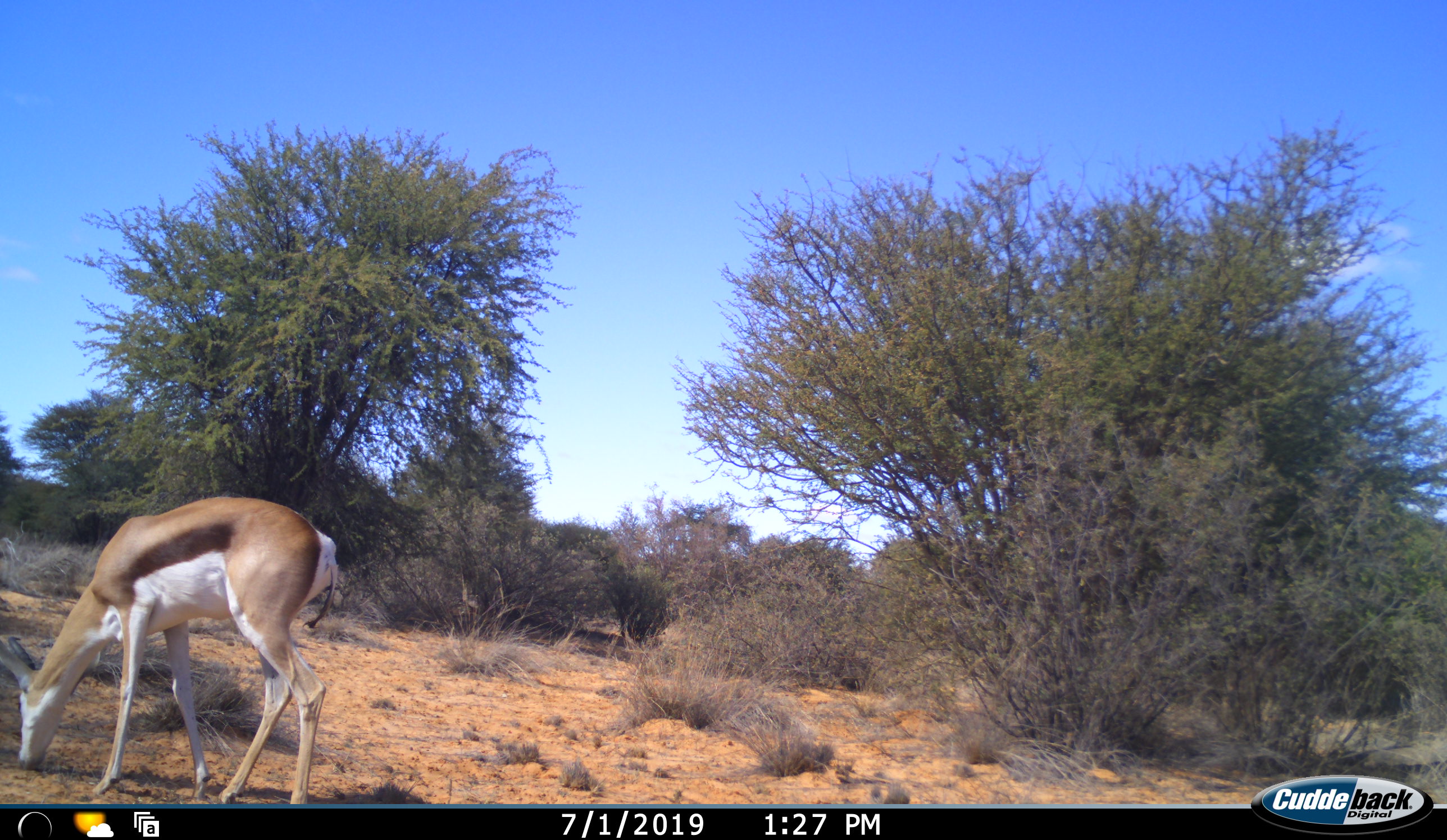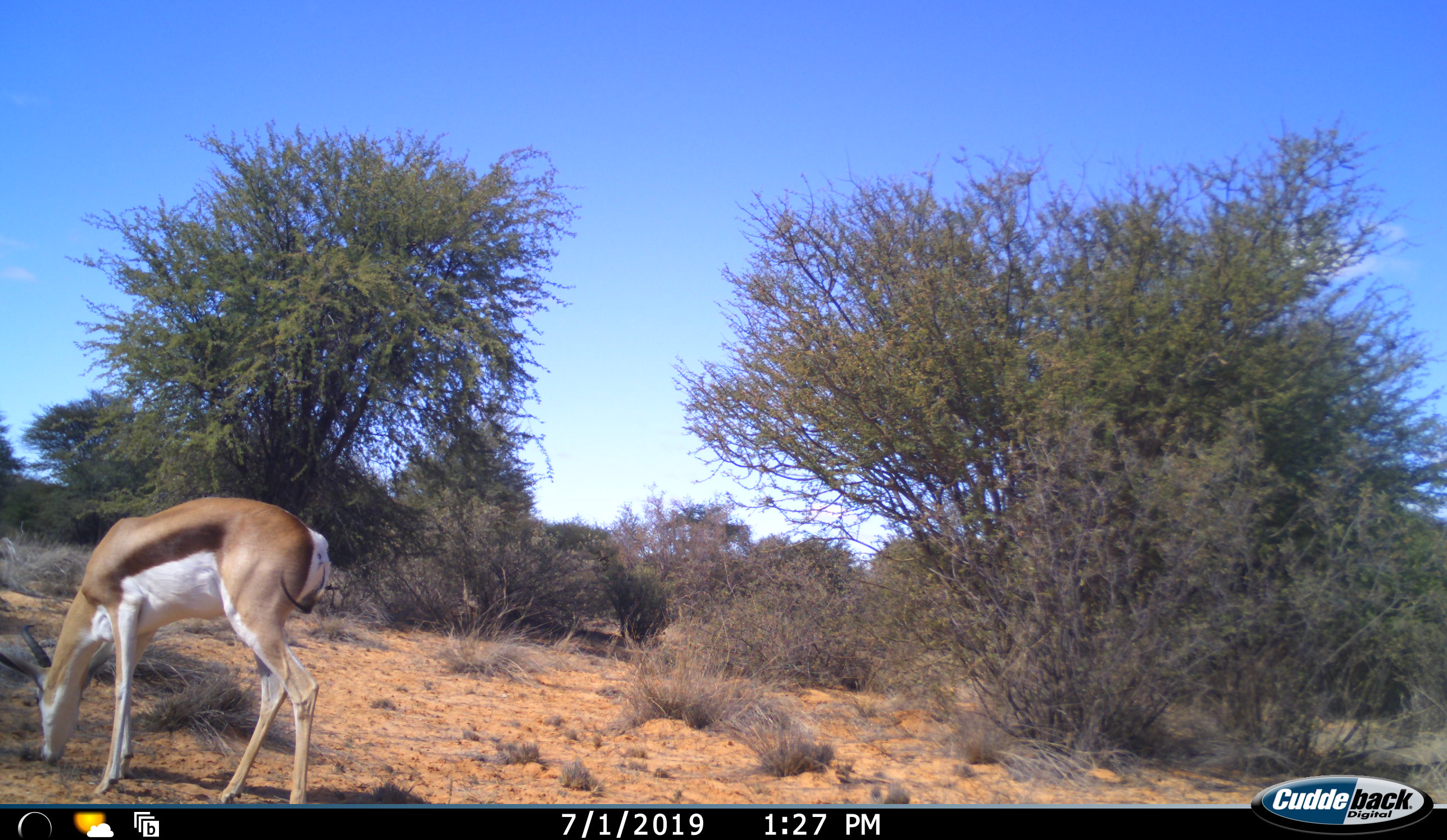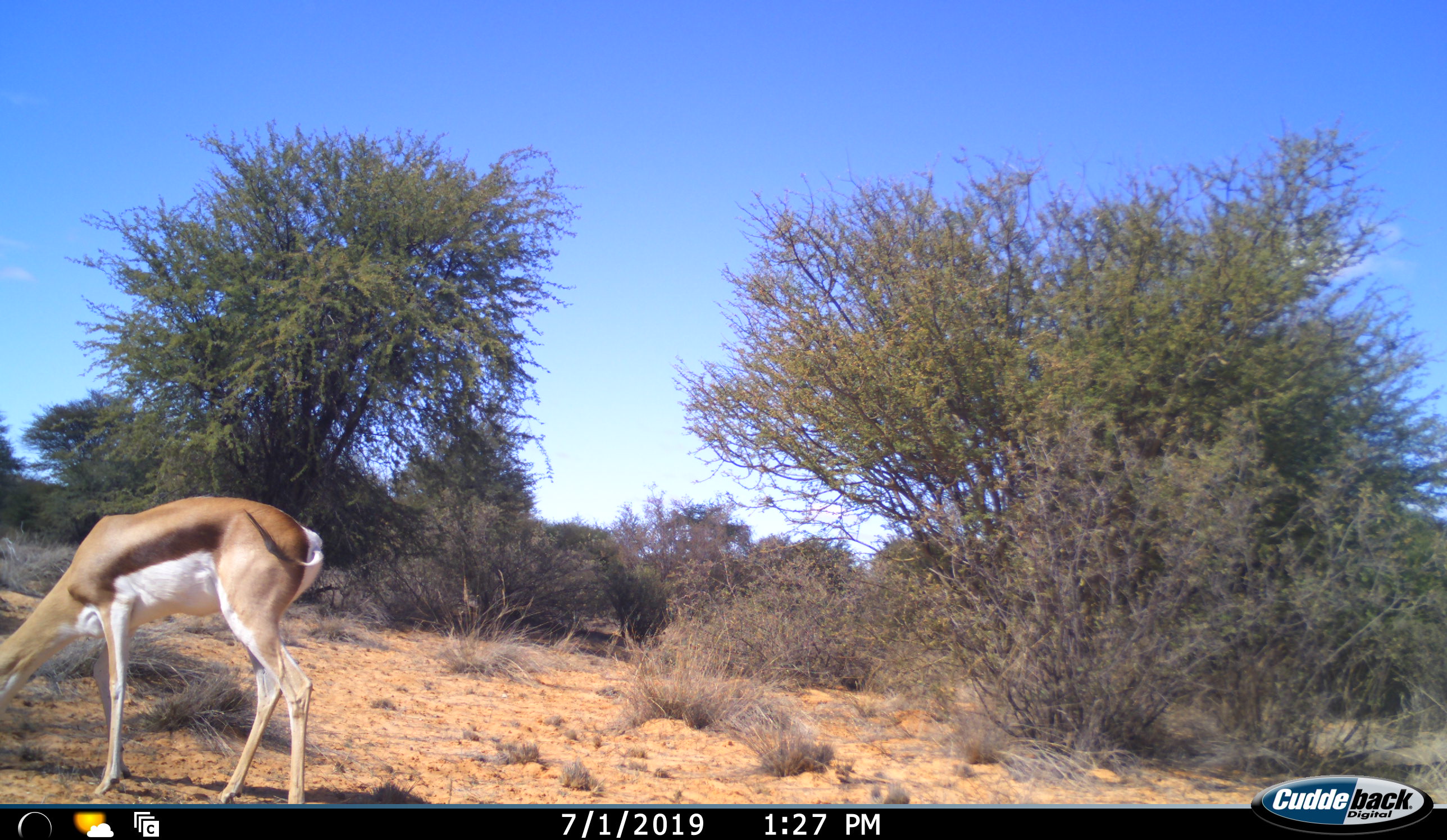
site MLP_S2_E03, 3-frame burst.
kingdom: Animalia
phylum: Chordata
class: Mammalia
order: Artiodactyla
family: Bovidae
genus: Antidorcas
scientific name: Antidorcas marsupialis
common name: springbok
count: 1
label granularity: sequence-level